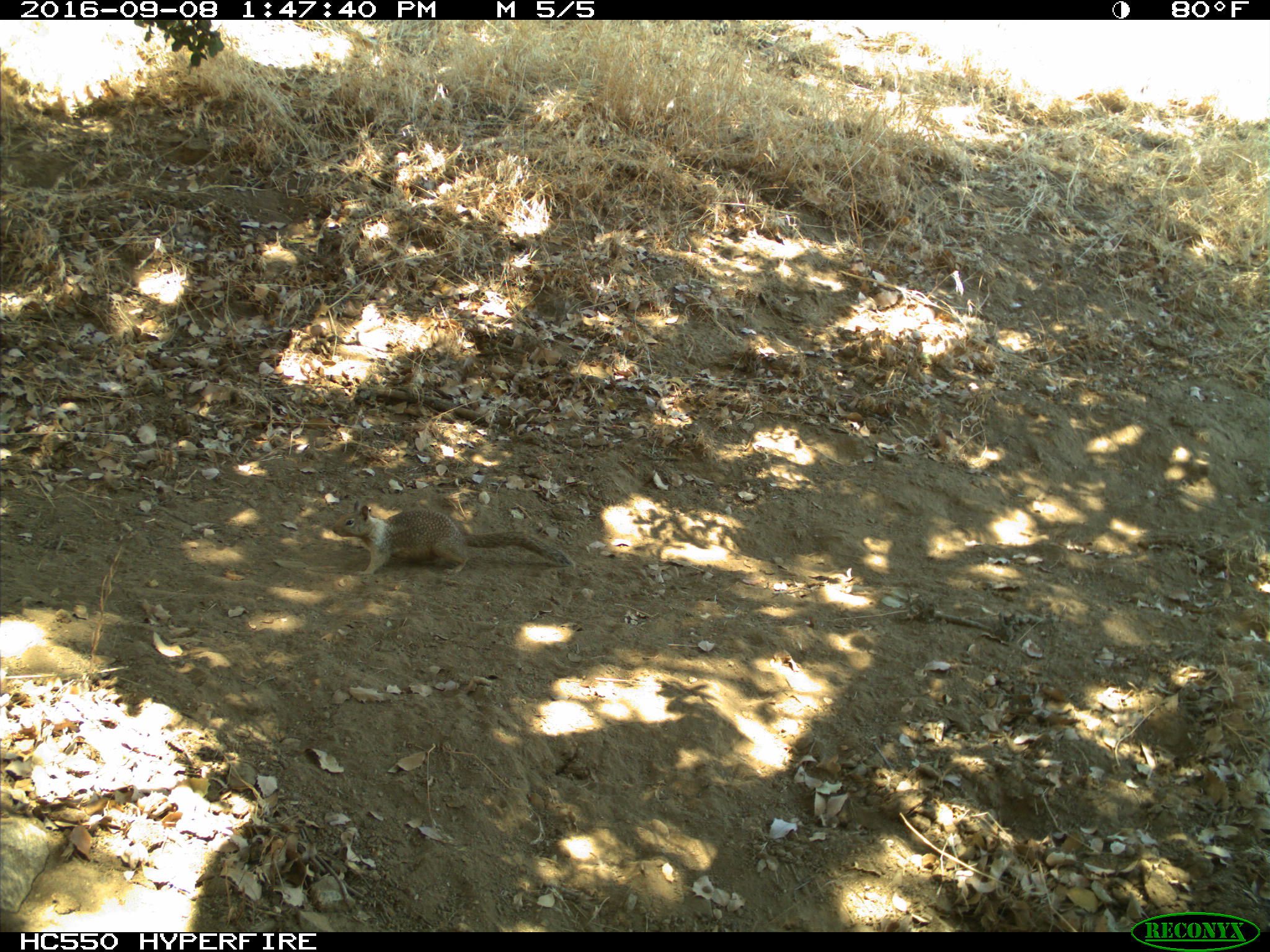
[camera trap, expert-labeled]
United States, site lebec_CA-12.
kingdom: Animalia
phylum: Chordata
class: Mammalia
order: Rodentia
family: Sciuridae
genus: Otospermophilus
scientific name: Otospermophilus beecheyi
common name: california ground squirrel